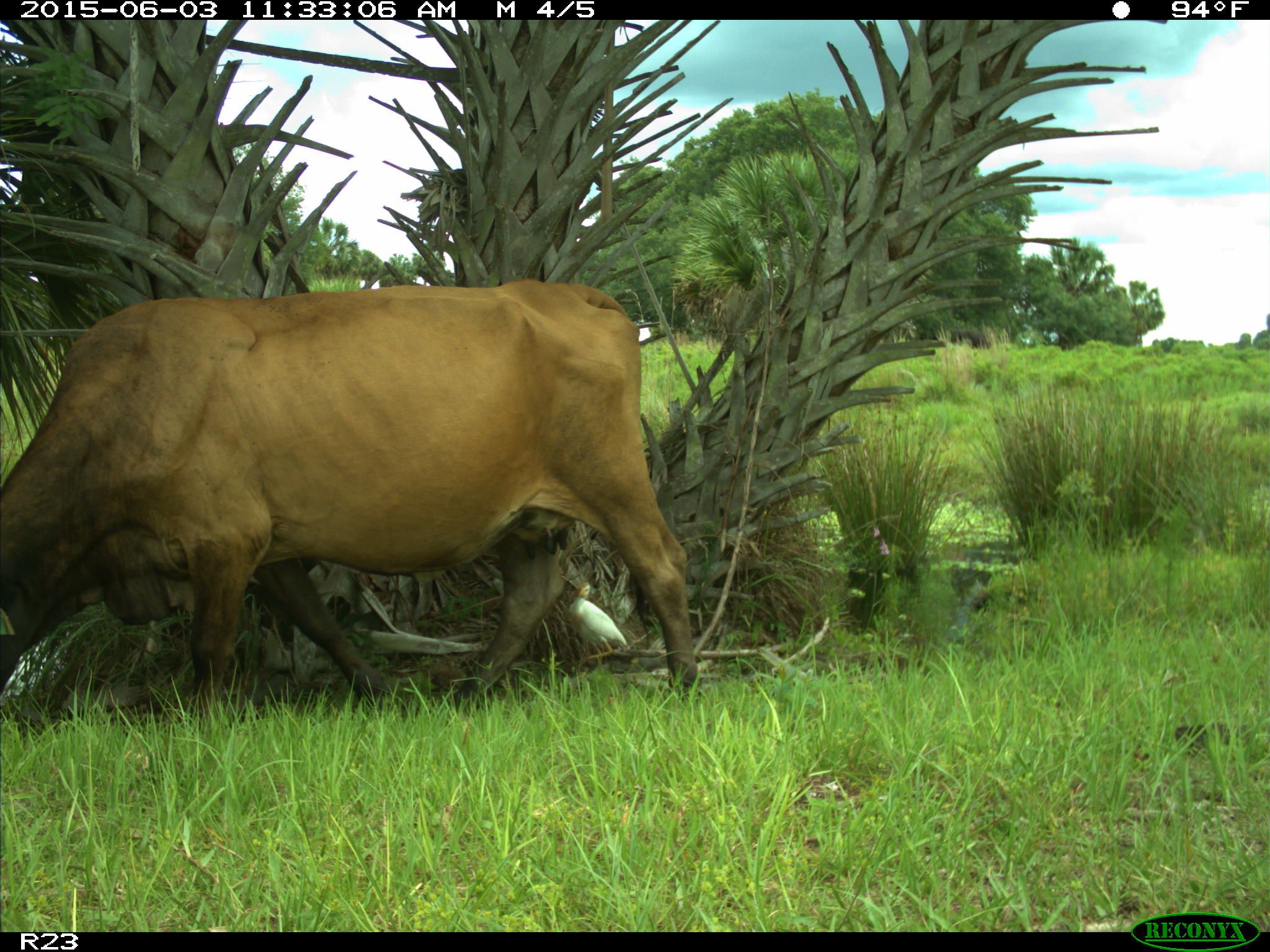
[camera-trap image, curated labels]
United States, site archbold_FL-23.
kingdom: Animalia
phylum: Chordata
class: Mammalia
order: Artiodactyla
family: Bovidae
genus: Bos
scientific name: Bos taurus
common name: domestic cow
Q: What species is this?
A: Bos taurus (domestic cow).